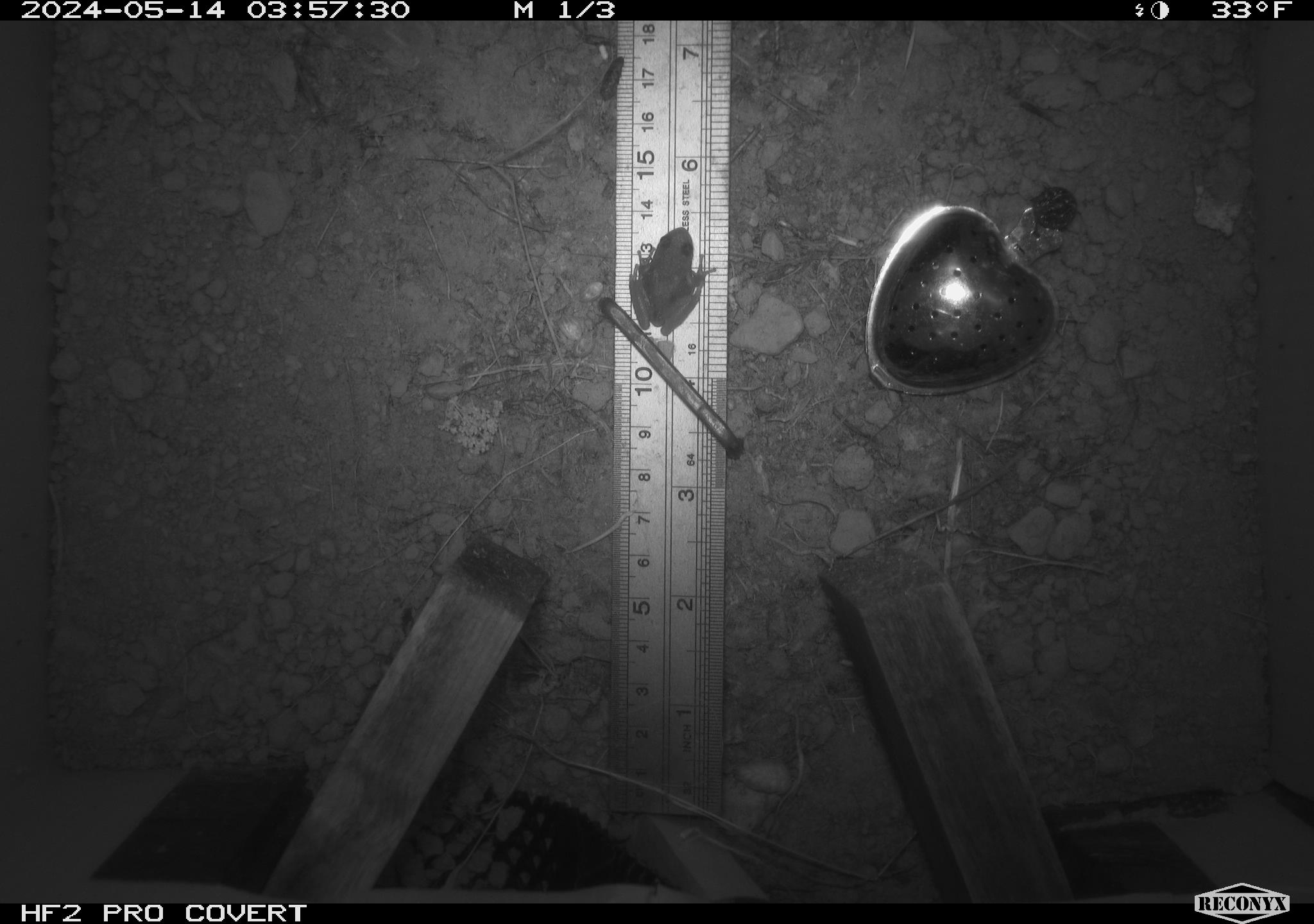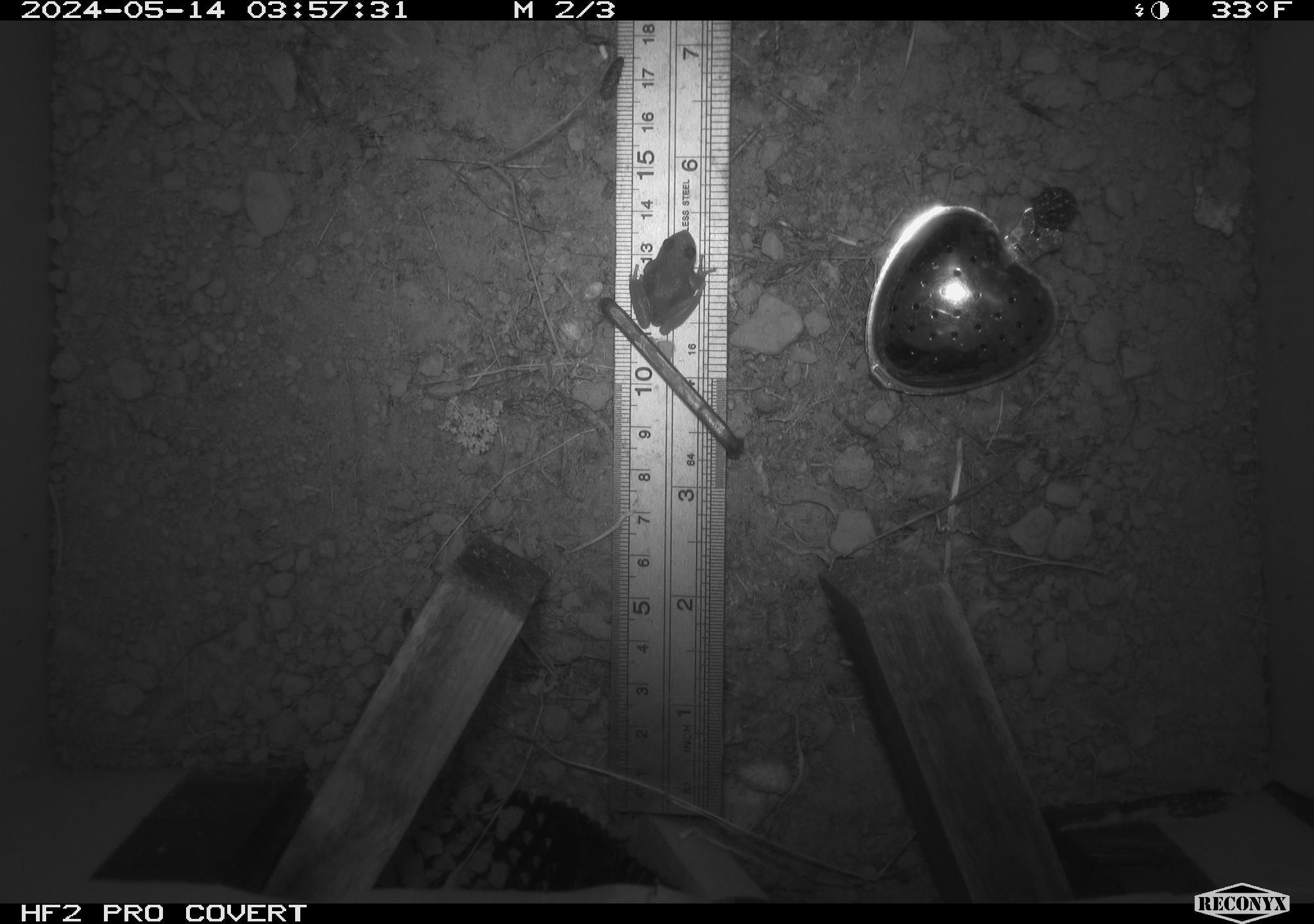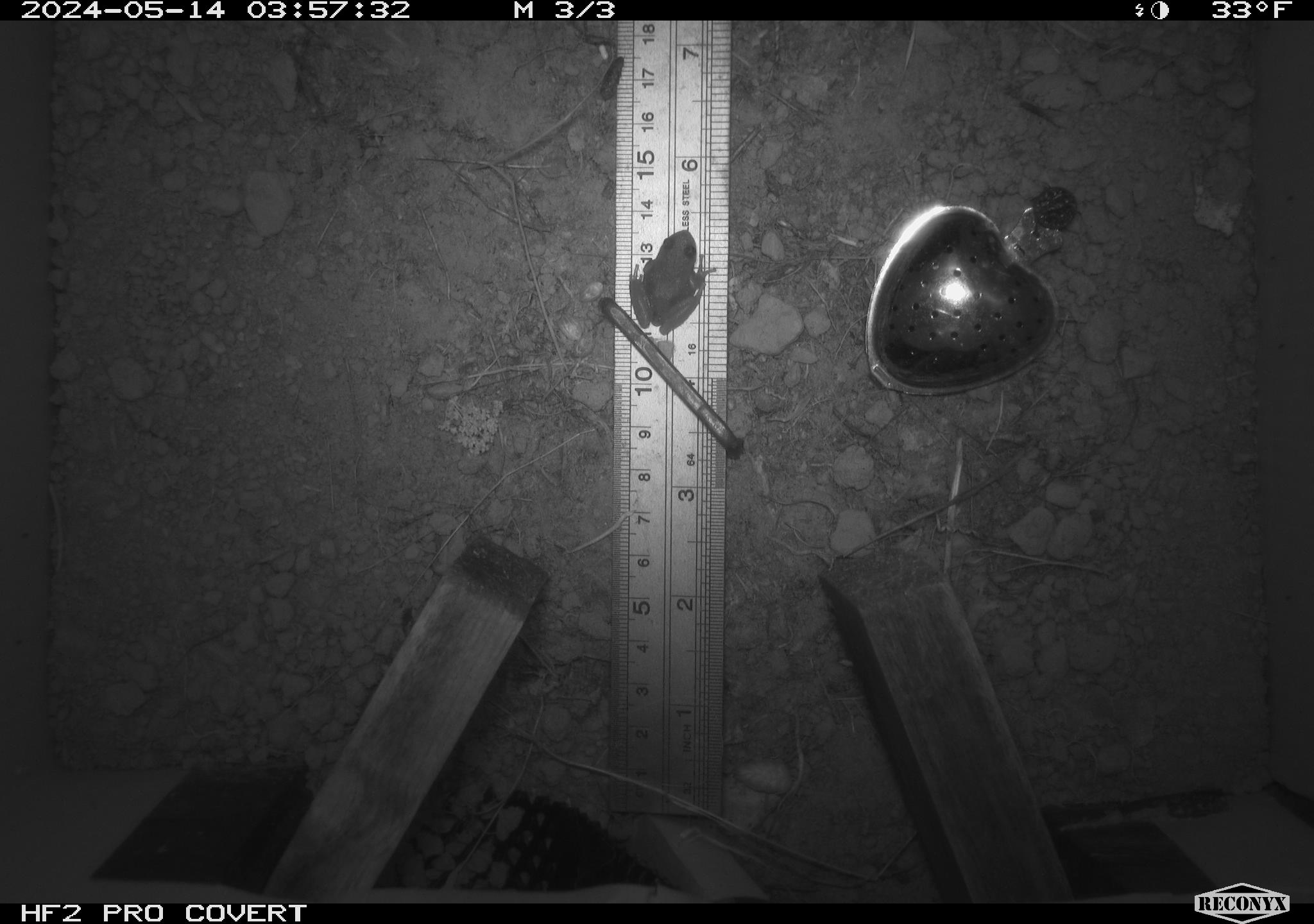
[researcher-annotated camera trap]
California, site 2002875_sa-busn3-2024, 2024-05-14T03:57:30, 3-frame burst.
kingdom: Animalia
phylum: Chordata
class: Amphibia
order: Anura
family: Hylidae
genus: Pseudacris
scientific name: Pseudacris regilla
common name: sierran treefrog